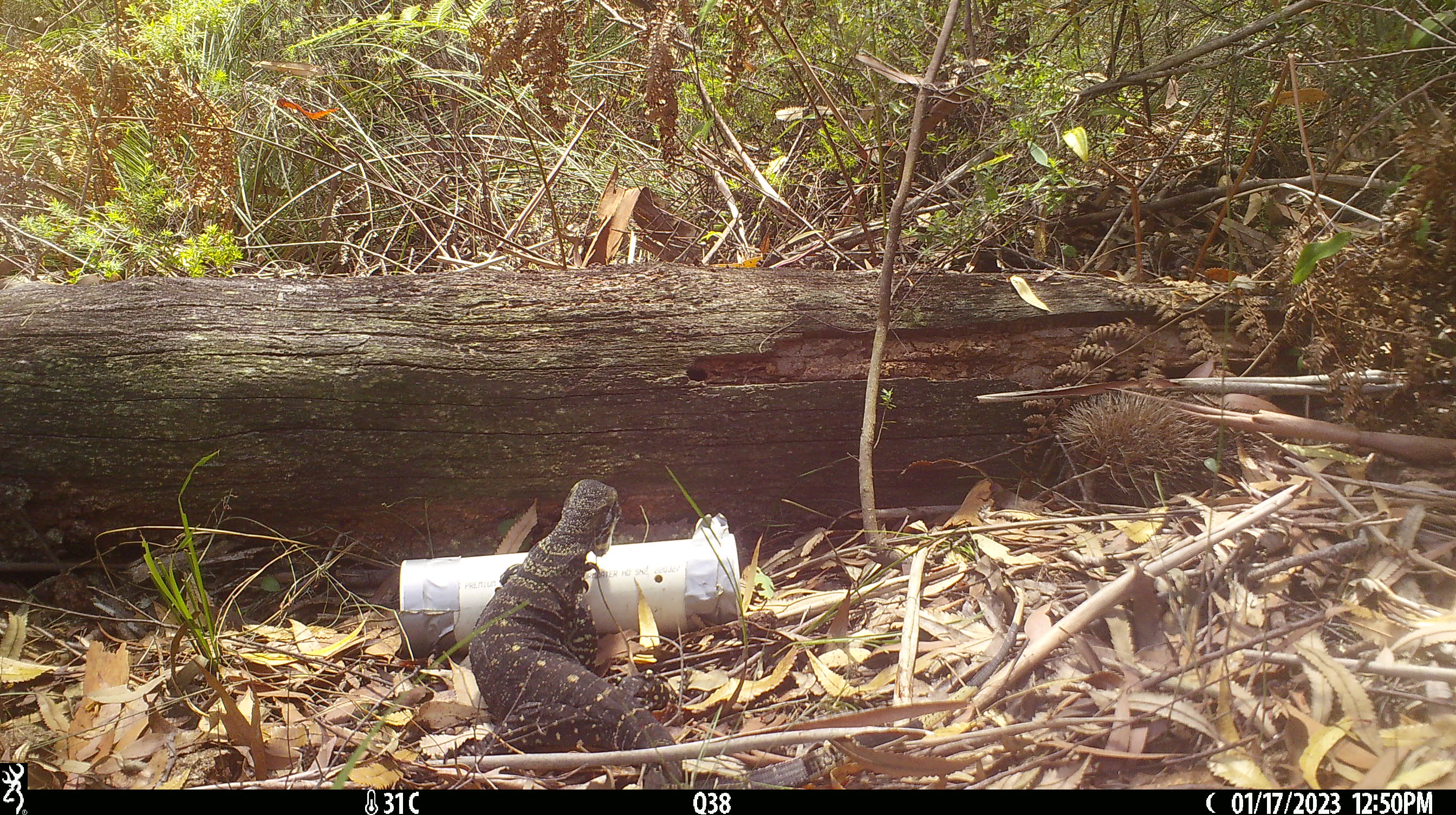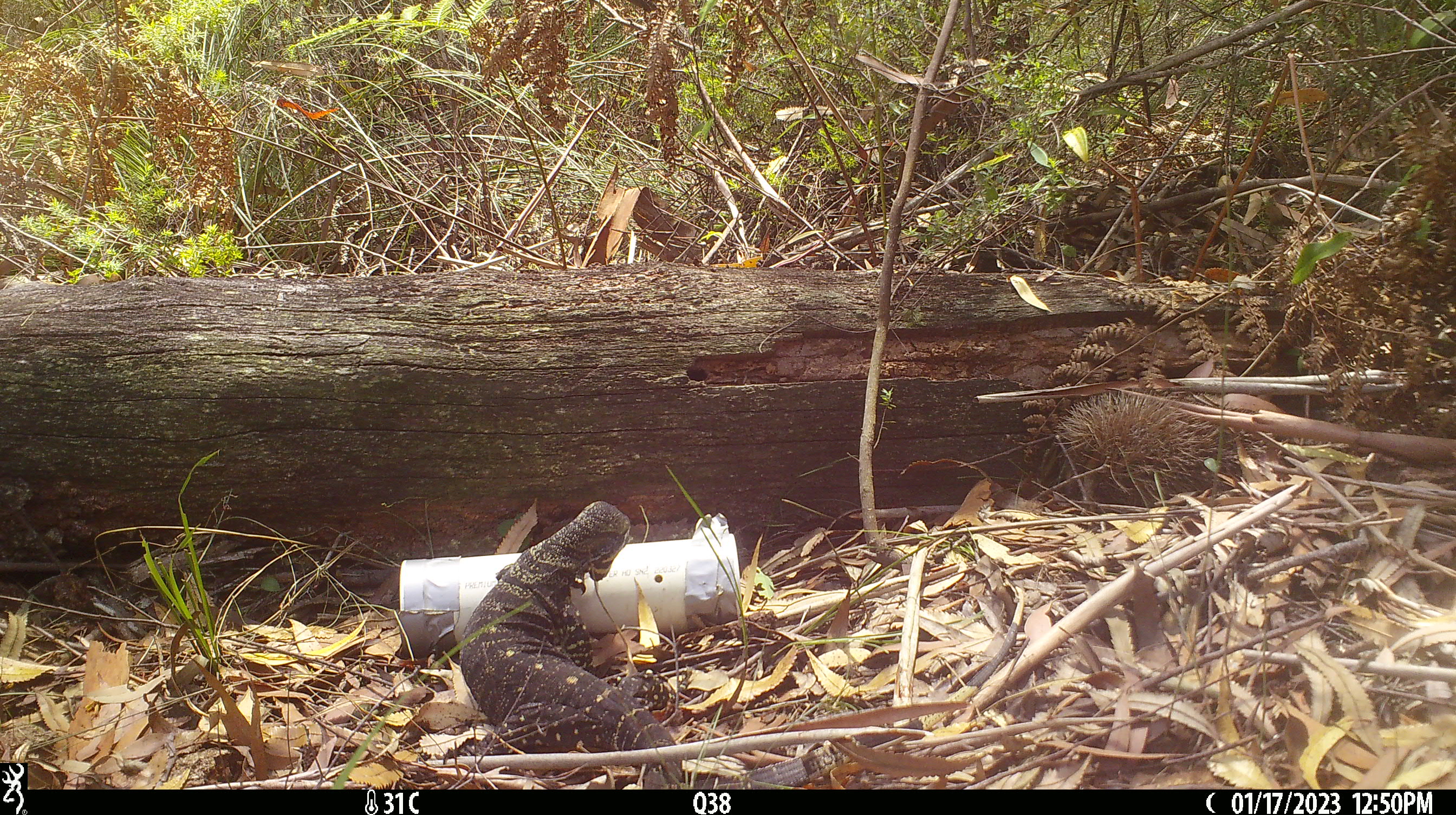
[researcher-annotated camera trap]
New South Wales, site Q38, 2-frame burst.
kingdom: Animalia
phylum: Chordata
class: Reptilia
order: Squamata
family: Varanidae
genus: Varanus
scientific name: Varanus varius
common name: lace monitor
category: goanna